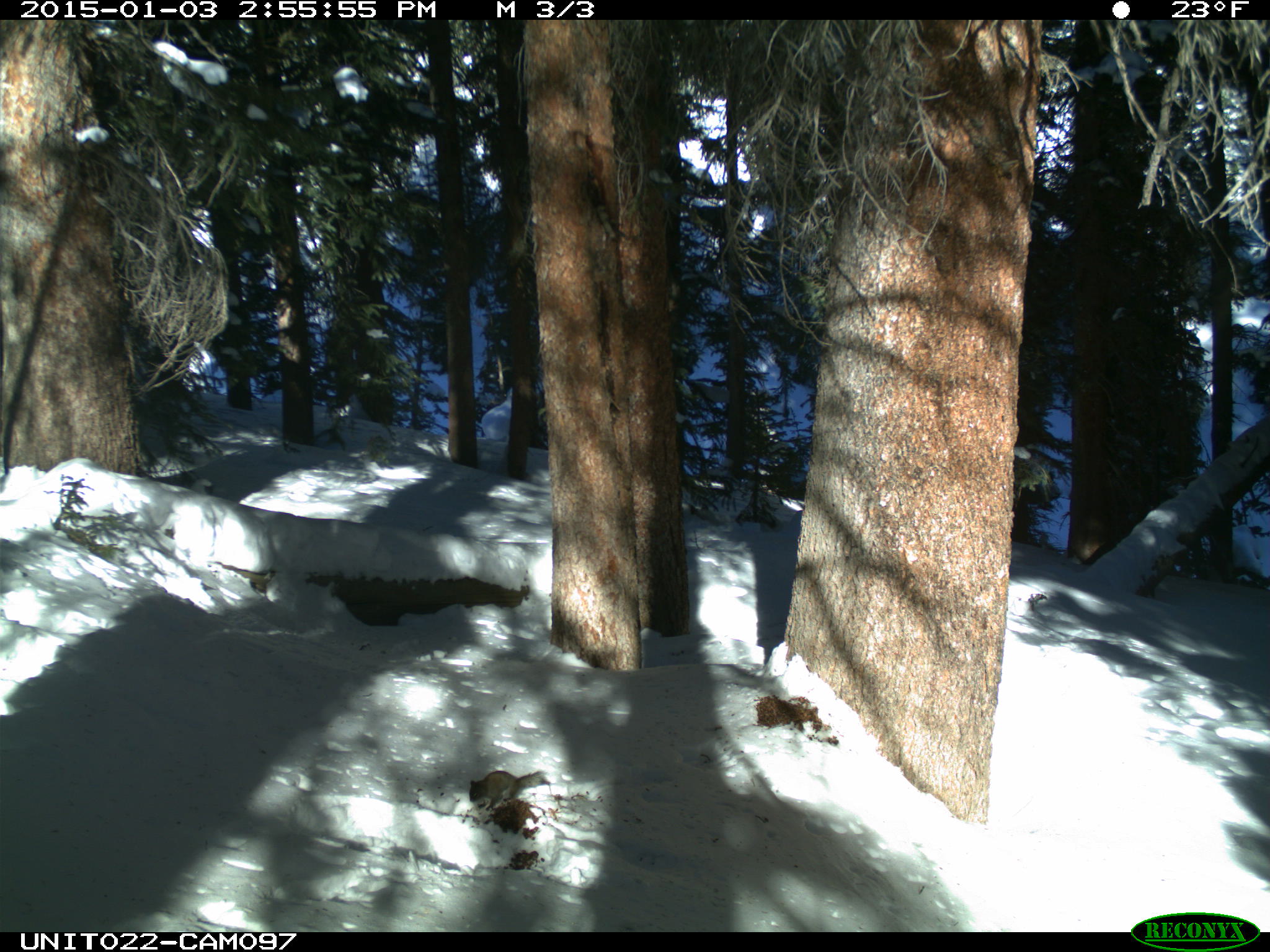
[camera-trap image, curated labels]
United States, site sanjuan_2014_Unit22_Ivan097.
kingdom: Animalia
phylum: Chordata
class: Mammalia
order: Rodentia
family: Sciuridae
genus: Tamiasciurus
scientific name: Tamiasciurus hudsonicus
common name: american red squirrel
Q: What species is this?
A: Tamiasciurus hudsonicus (american red squirrel).